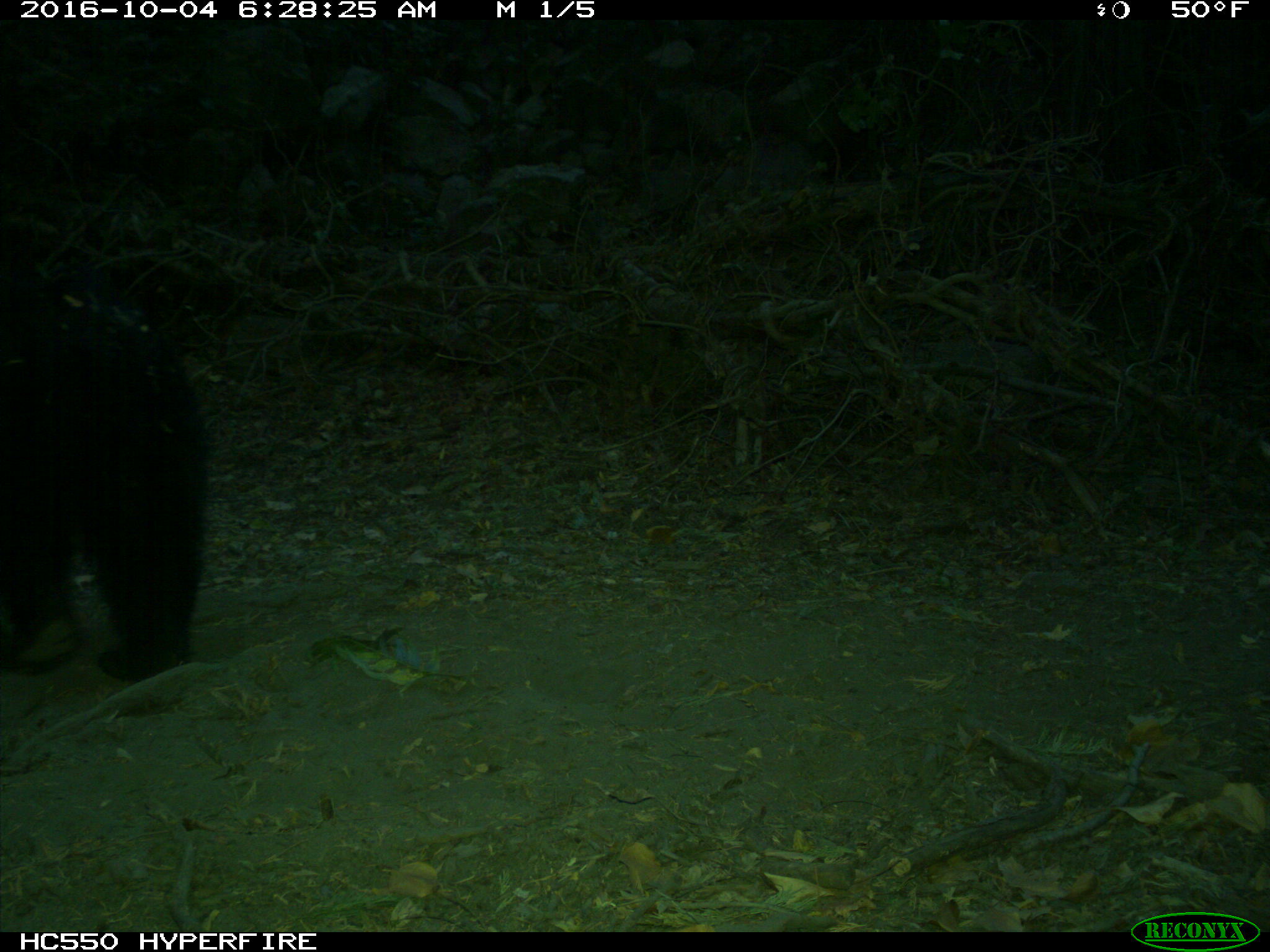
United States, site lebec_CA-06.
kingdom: Animalia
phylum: Chordata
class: Mammalia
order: Carnivora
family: Ursidae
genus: Ursus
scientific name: Ursus americanus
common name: american black bear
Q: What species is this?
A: Ursus americanus (american black bear).